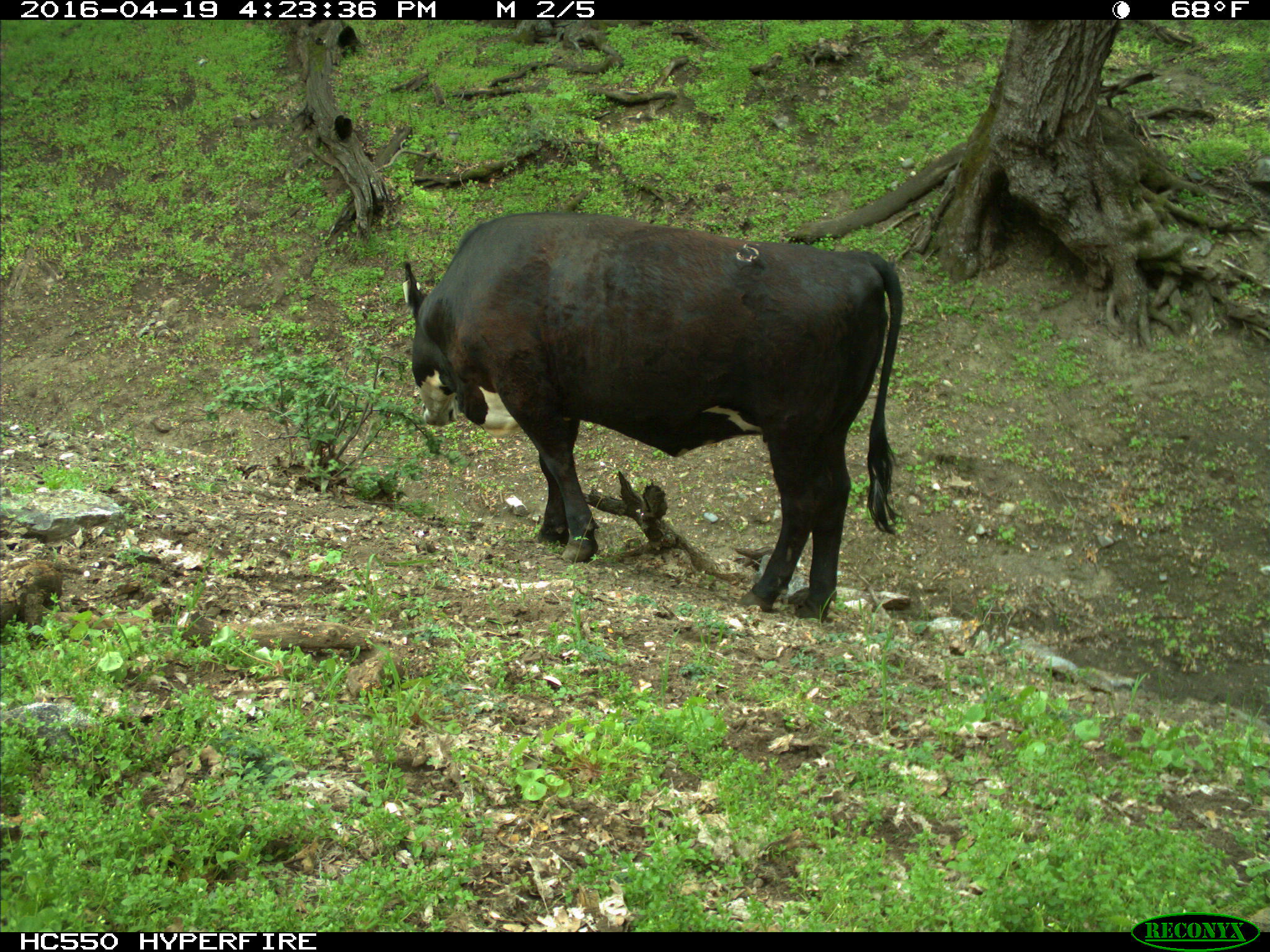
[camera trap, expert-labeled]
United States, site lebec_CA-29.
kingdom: Animalia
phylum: Chordata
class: Mammalia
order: Artiodactyla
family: Bovidae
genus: Bos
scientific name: Bos taurus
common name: domestic cow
Bos taurus (domestic cow).